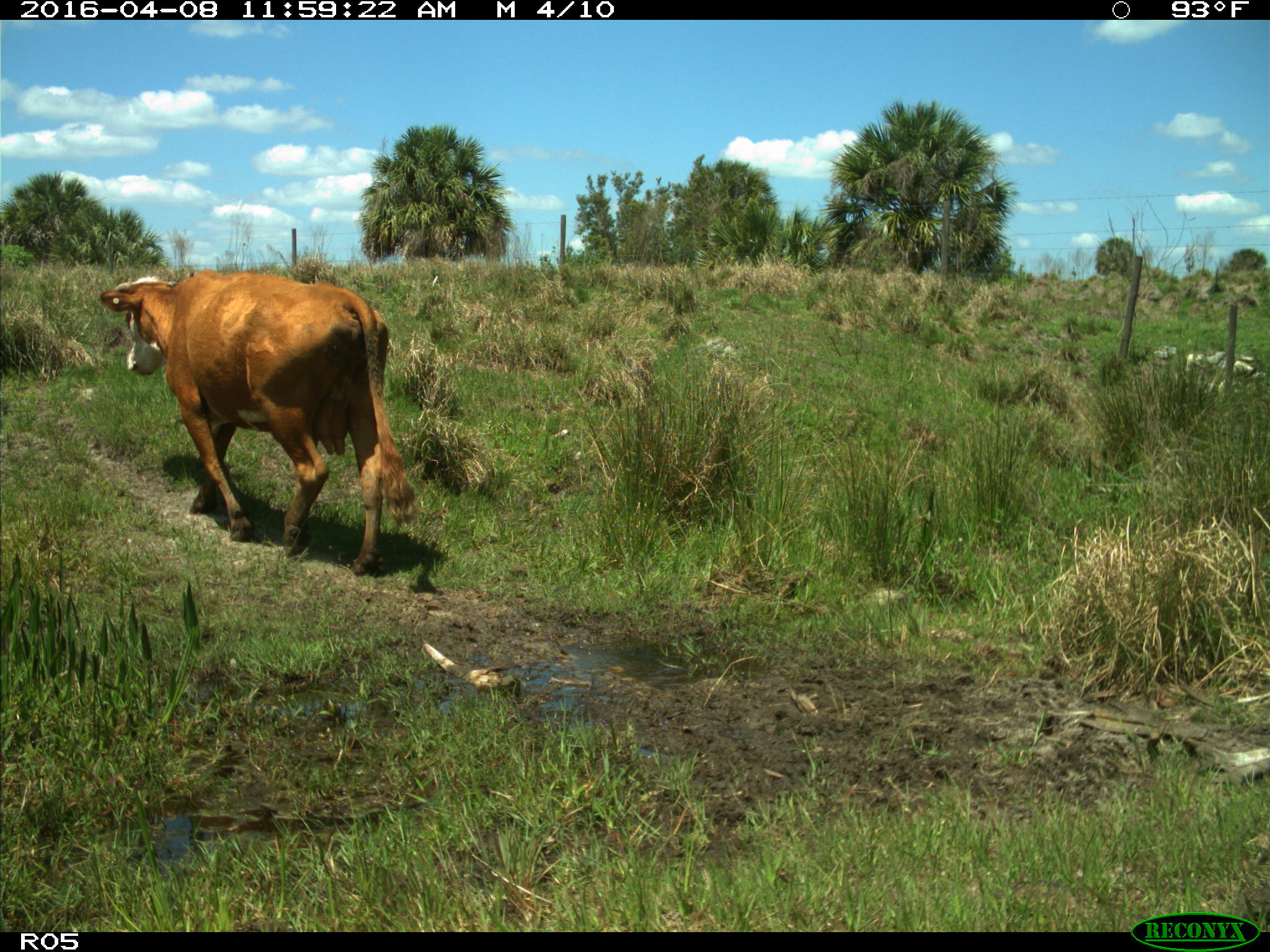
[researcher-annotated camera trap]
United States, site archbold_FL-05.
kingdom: Animalia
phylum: Chordata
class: Mammalia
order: Artiodactyla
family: Bovidae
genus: Bos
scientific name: Bos taurus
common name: domestic cow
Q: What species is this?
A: Bos taurus (domestic cow).